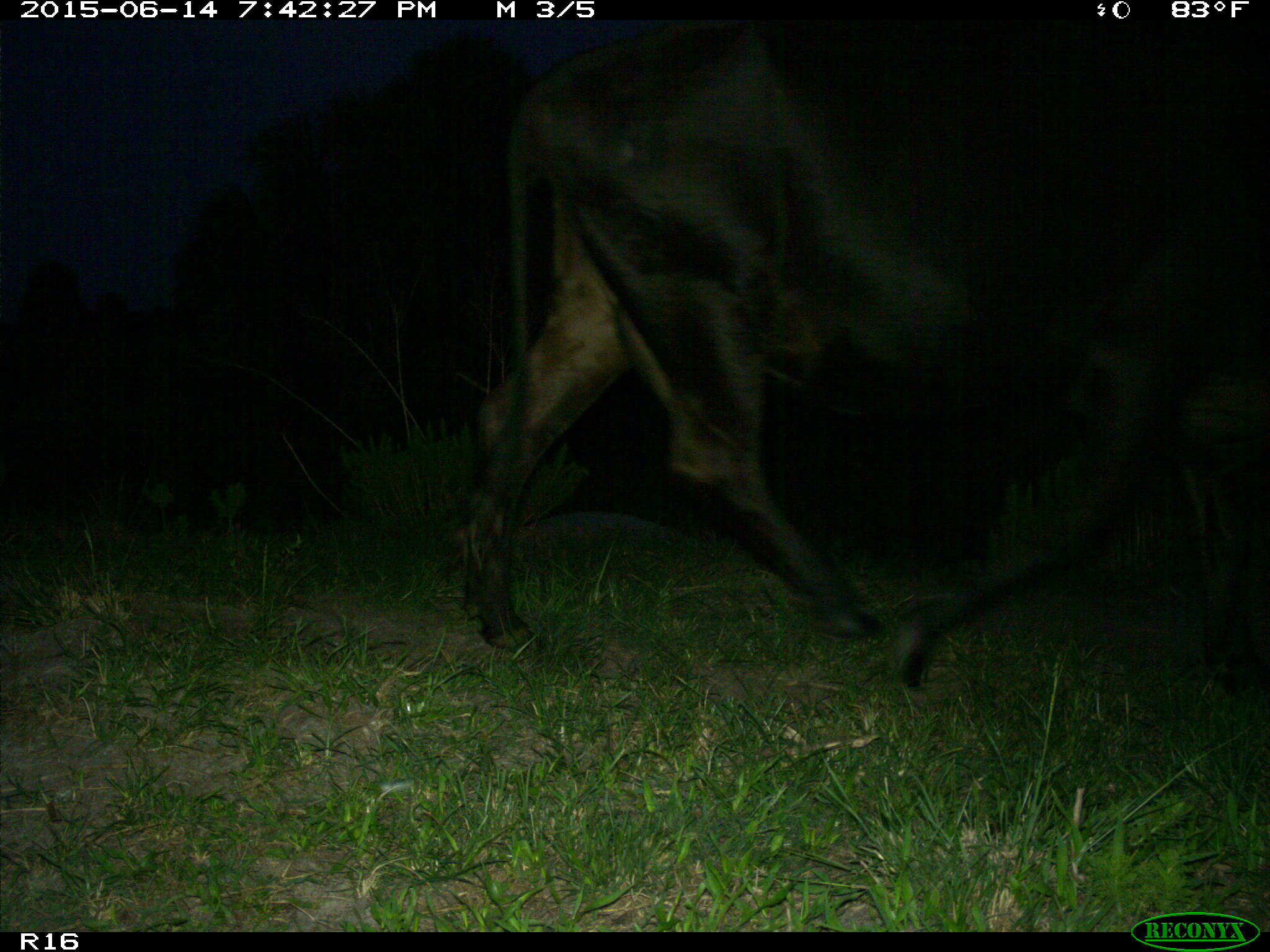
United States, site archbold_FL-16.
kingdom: Animalia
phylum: Chordata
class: Mammalia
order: Artiodactyla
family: Bovidae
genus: Bos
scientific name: Bos taurus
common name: domestic cow